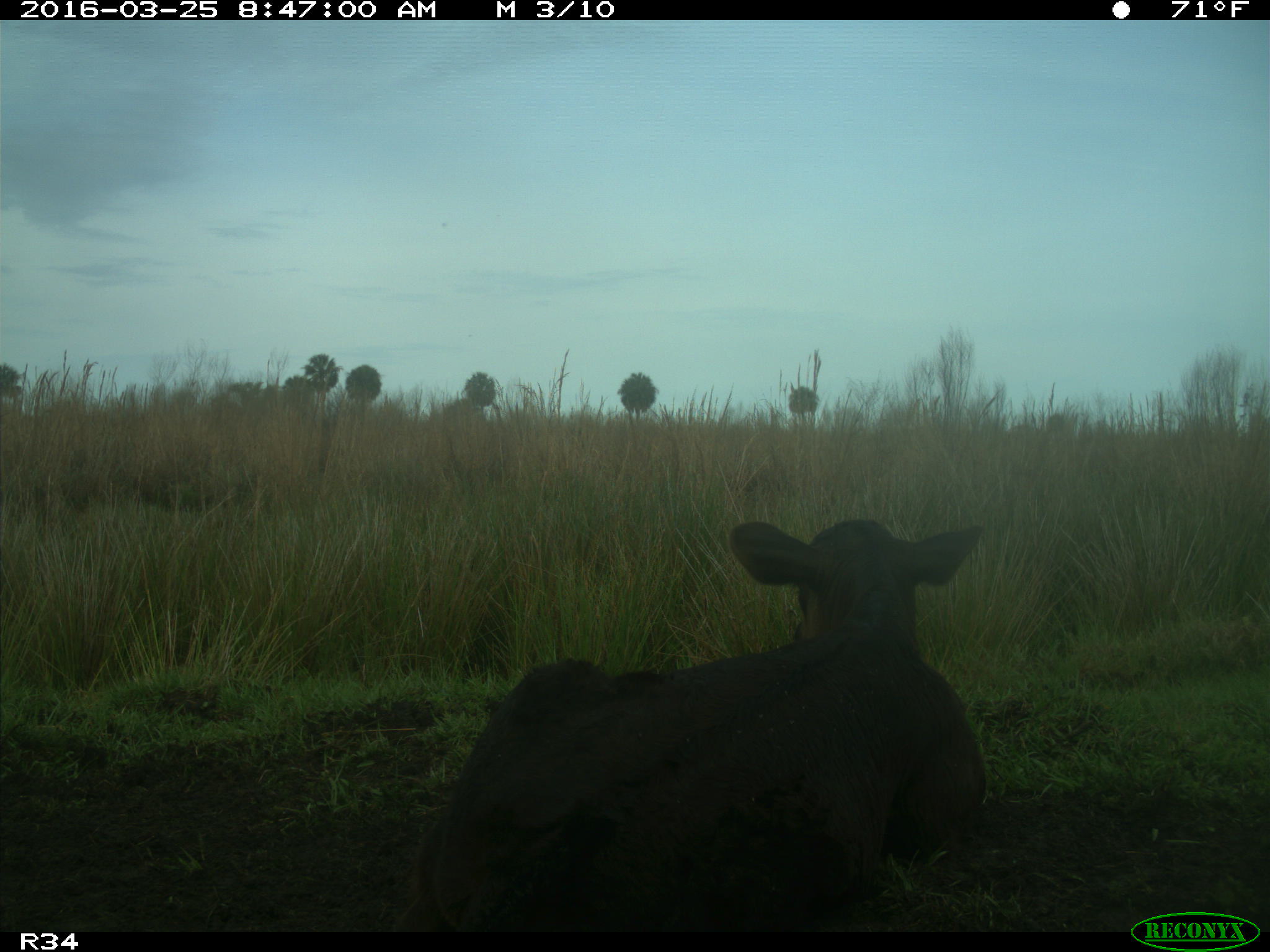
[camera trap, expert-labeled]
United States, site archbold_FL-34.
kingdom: Animalia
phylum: Chordata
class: Mammalia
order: Artiodactyla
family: Bovidae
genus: Bos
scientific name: Bos taurus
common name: domestic cow